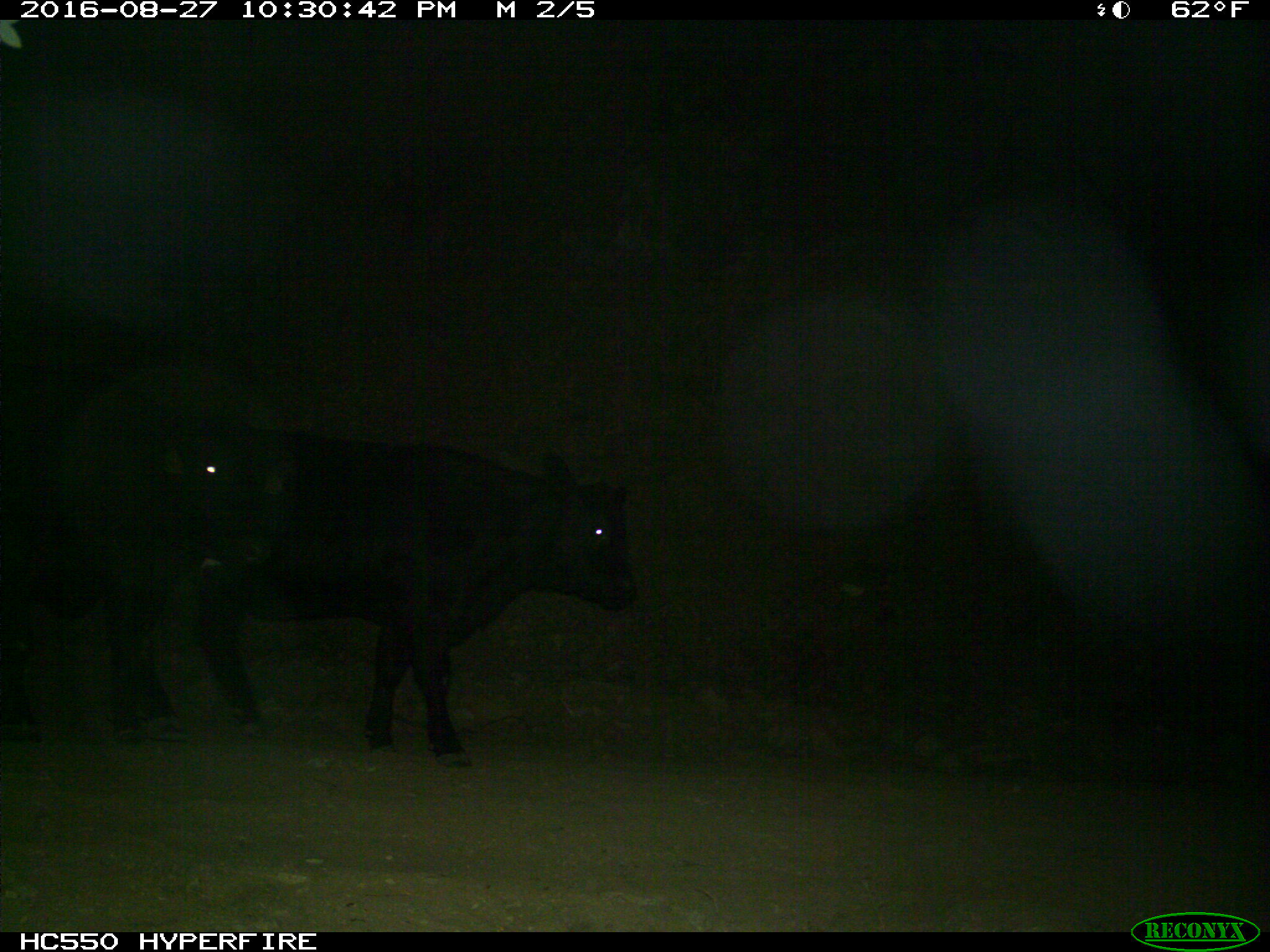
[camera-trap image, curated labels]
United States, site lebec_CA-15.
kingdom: Animalia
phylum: Chordata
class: Mammalia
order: Artiodactyla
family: Bovidae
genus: Bos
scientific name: Bos taurus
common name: domestic cow